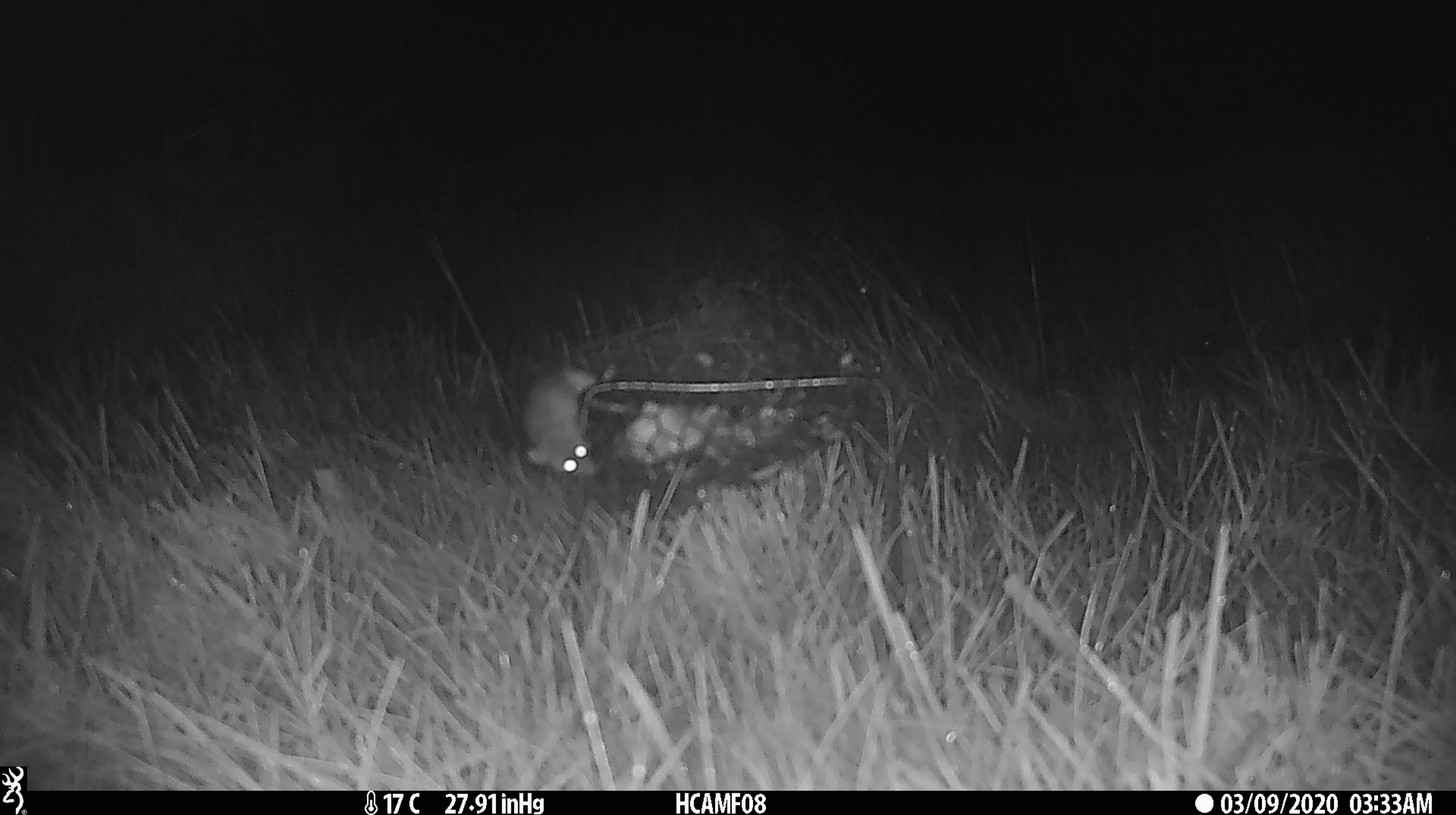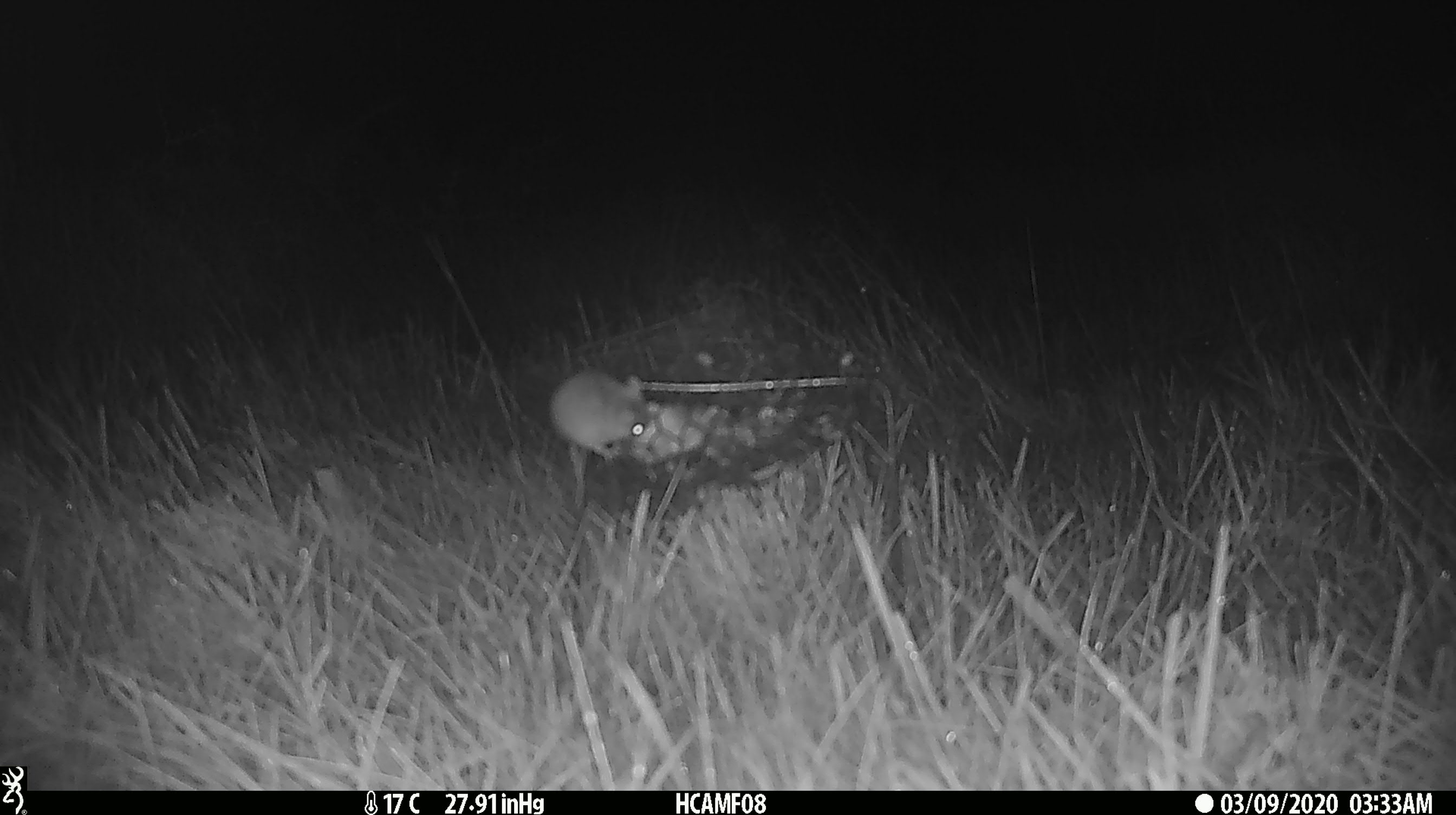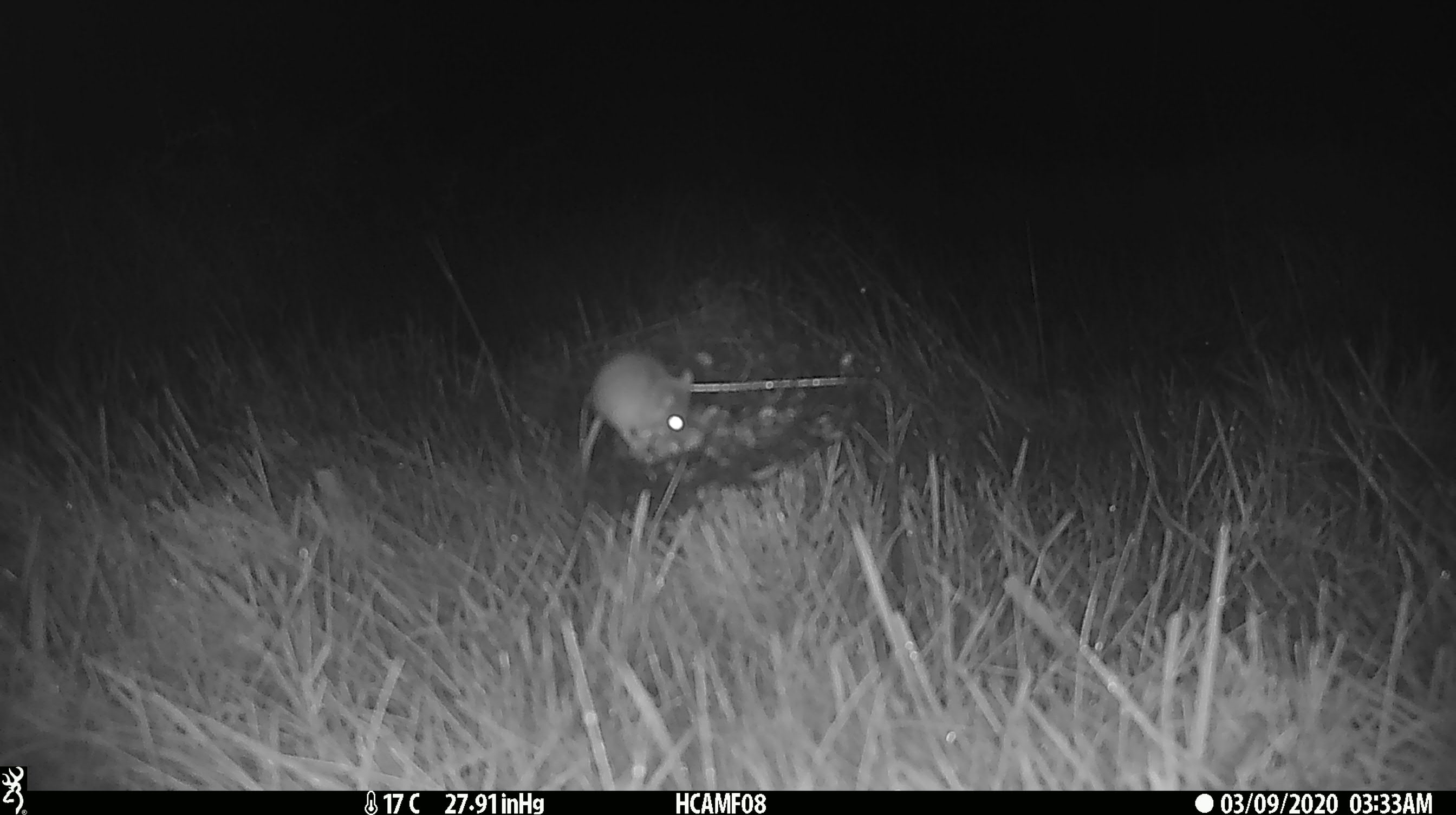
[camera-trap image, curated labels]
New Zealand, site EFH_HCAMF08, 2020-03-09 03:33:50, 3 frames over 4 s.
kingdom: Animalia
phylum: Chordata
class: Mammalia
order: Rodentia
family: Muridae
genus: Mus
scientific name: Mus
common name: mouse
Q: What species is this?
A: Mouse (Mus).